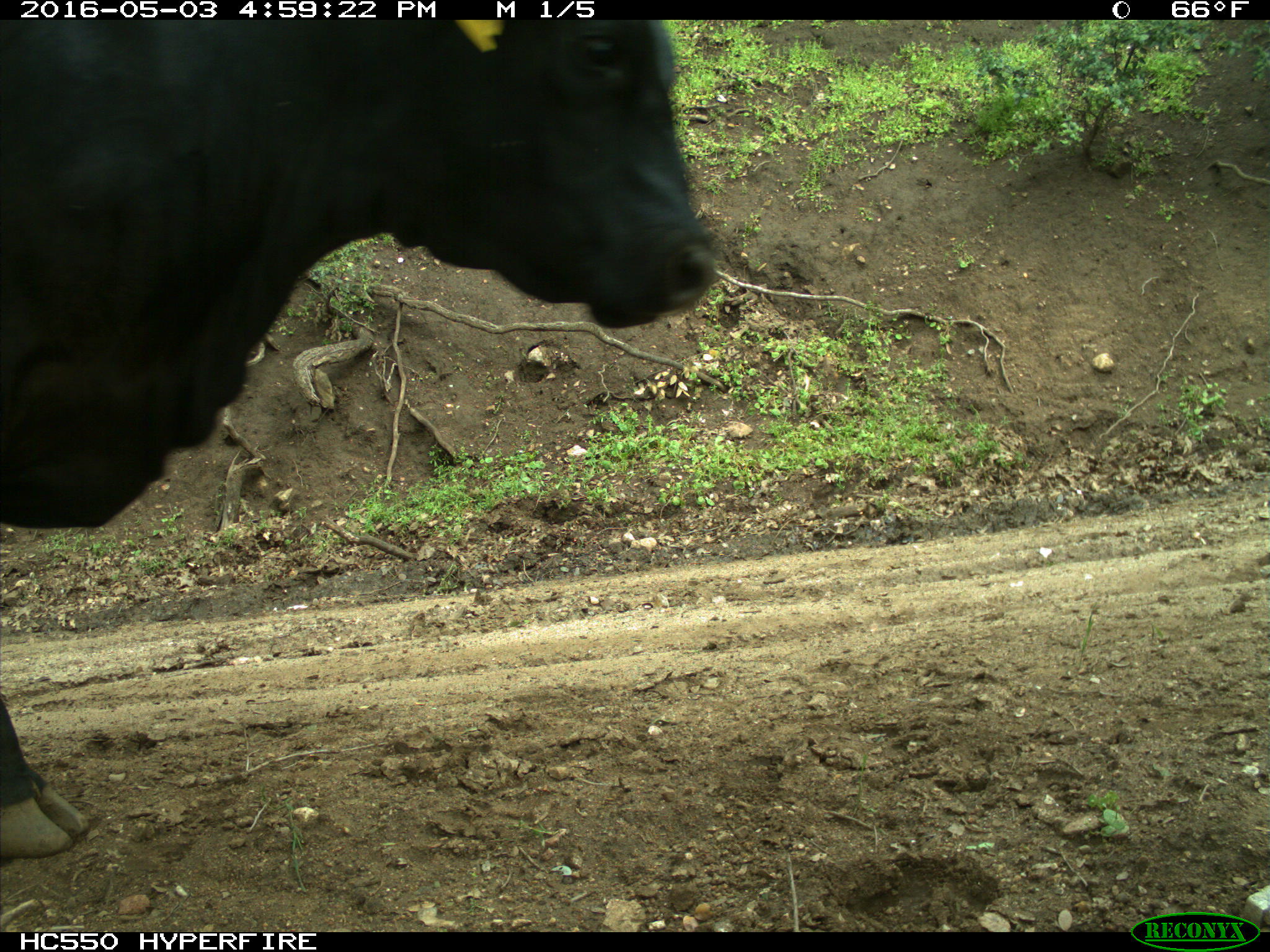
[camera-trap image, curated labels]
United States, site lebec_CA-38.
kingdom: Animalia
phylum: Chordata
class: Mammalia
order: Artiodactyla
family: Bovidae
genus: Bos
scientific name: Bos taurus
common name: domestic cow